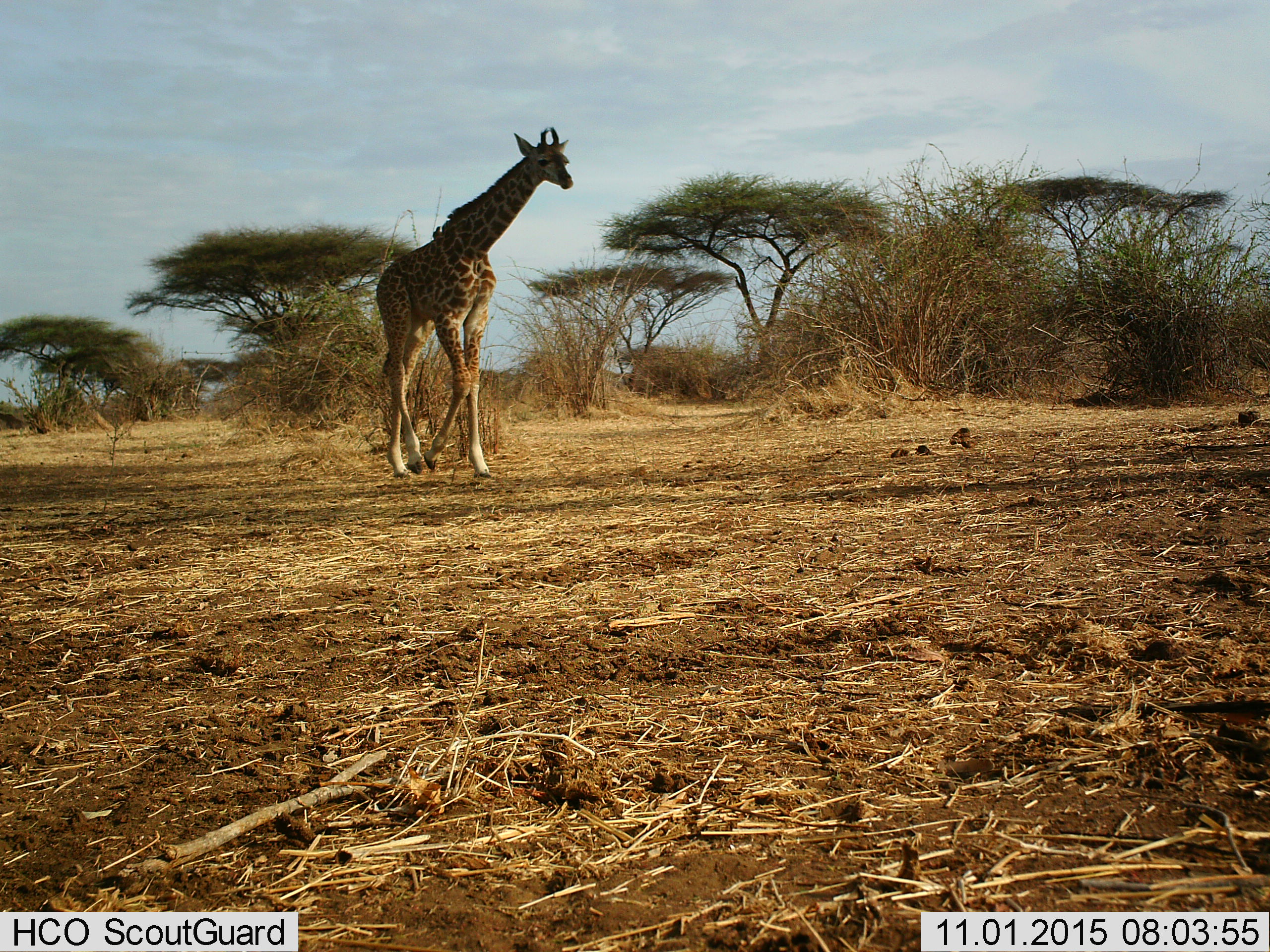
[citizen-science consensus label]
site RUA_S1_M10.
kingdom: Animalia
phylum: Chordata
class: Mammalia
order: Artiodactyla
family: Giraffidae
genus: Giraffa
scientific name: Giraffa camelopardalis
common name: giraffe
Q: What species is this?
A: Giraffe (Giraffa camelopardalis).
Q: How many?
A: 1.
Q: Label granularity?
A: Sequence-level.